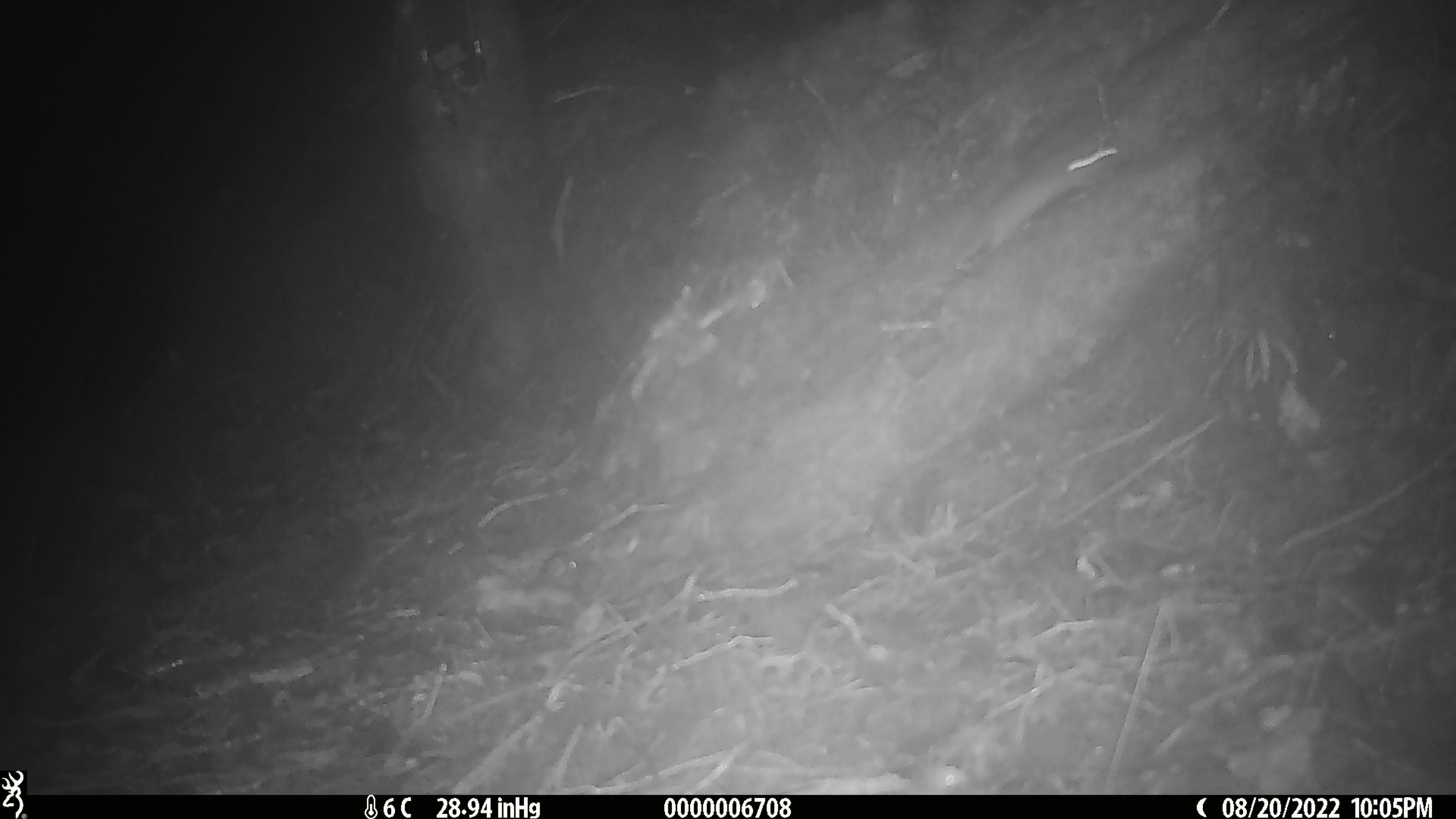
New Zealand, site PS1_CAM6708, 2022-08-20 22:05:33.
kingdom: Animalia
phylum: Chordata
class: Mammalia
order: Rodentia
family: Muridae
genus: Mus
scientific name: Mus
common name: mouse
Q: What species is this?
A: Mouse (Mus).